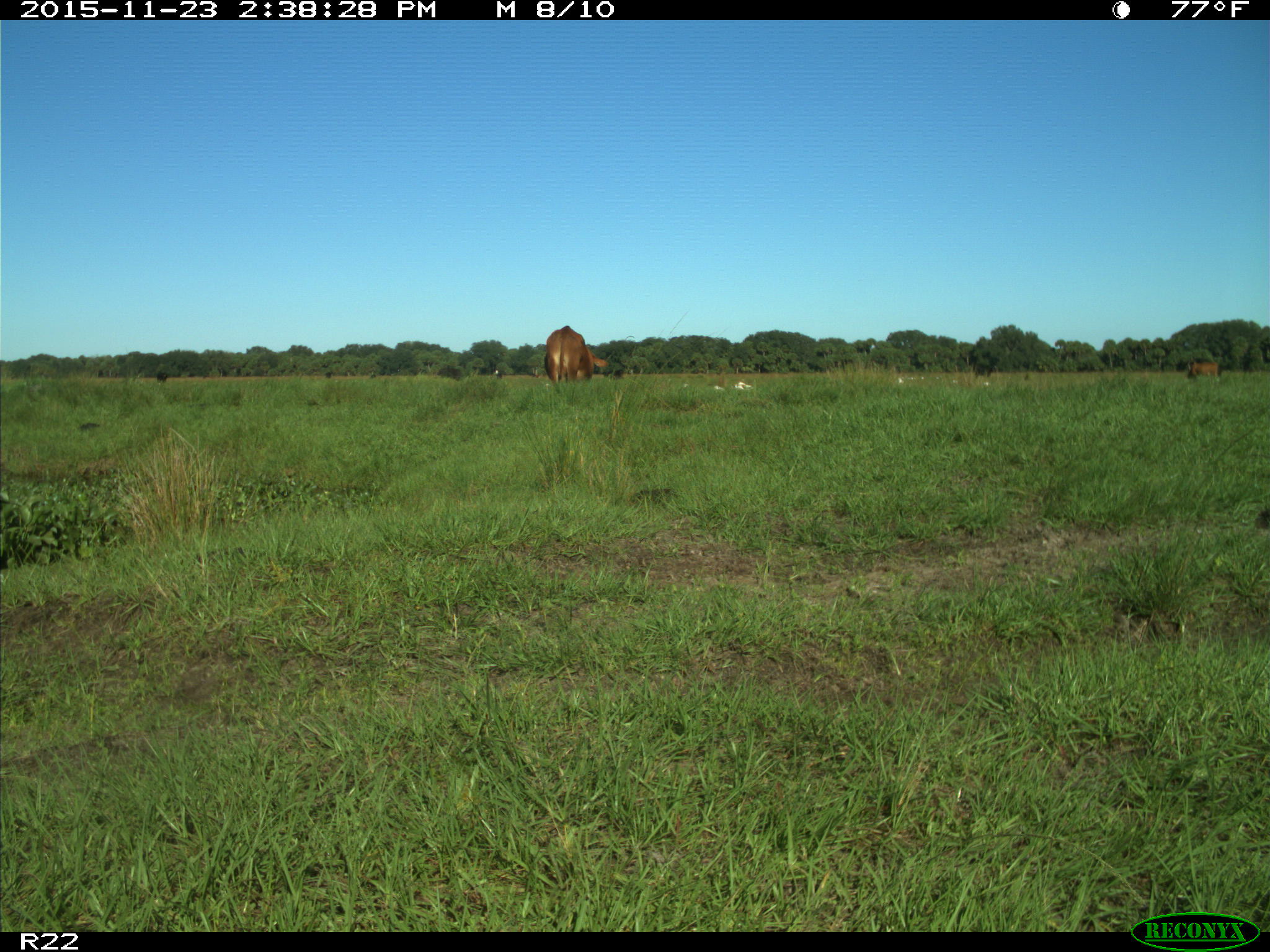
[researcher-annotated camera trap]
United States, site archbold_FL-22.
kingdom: Animalia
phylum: Chordata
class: Mammalia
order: Artiodactyla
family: Bovidae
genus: Bos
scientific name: Bos taurus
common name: domestic cow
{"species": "Bos taurus (domestic cow)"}